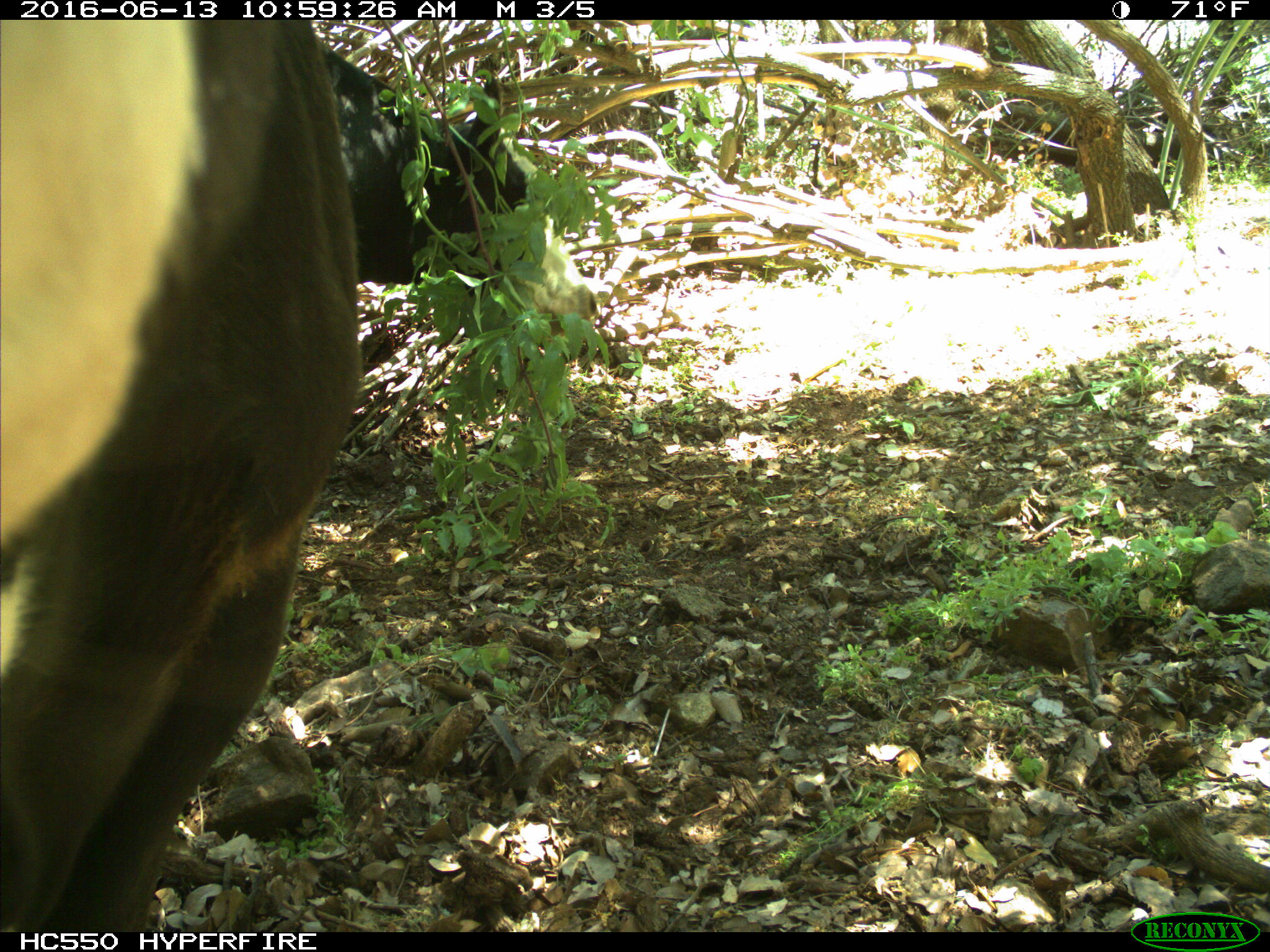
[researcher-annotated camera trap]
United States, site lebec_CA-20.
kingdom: Animalia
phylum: Chordata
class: Mammalia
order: Artiodactyla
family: Bovidae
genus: Bos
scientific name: Bos taurus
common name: domestic cow